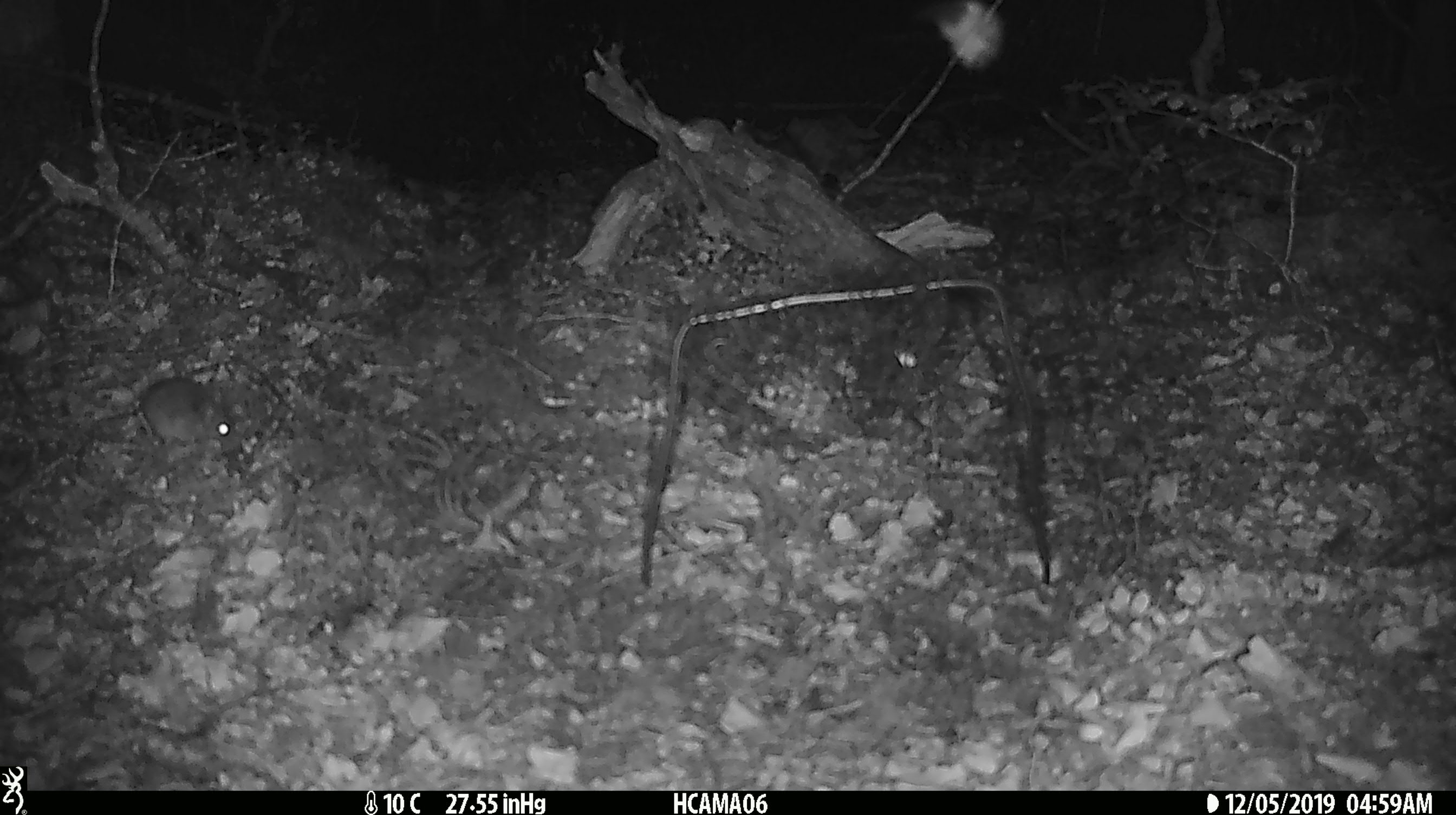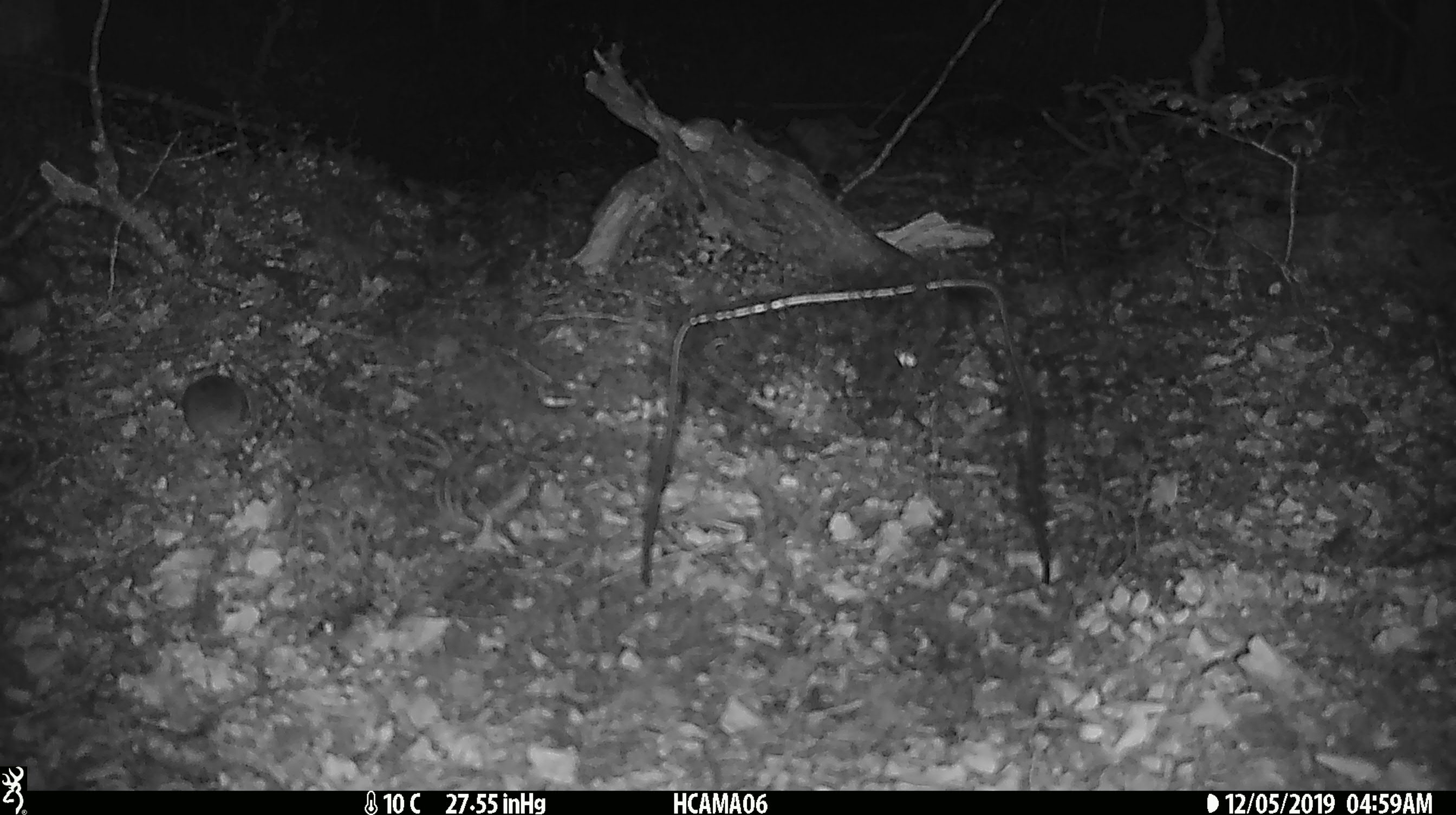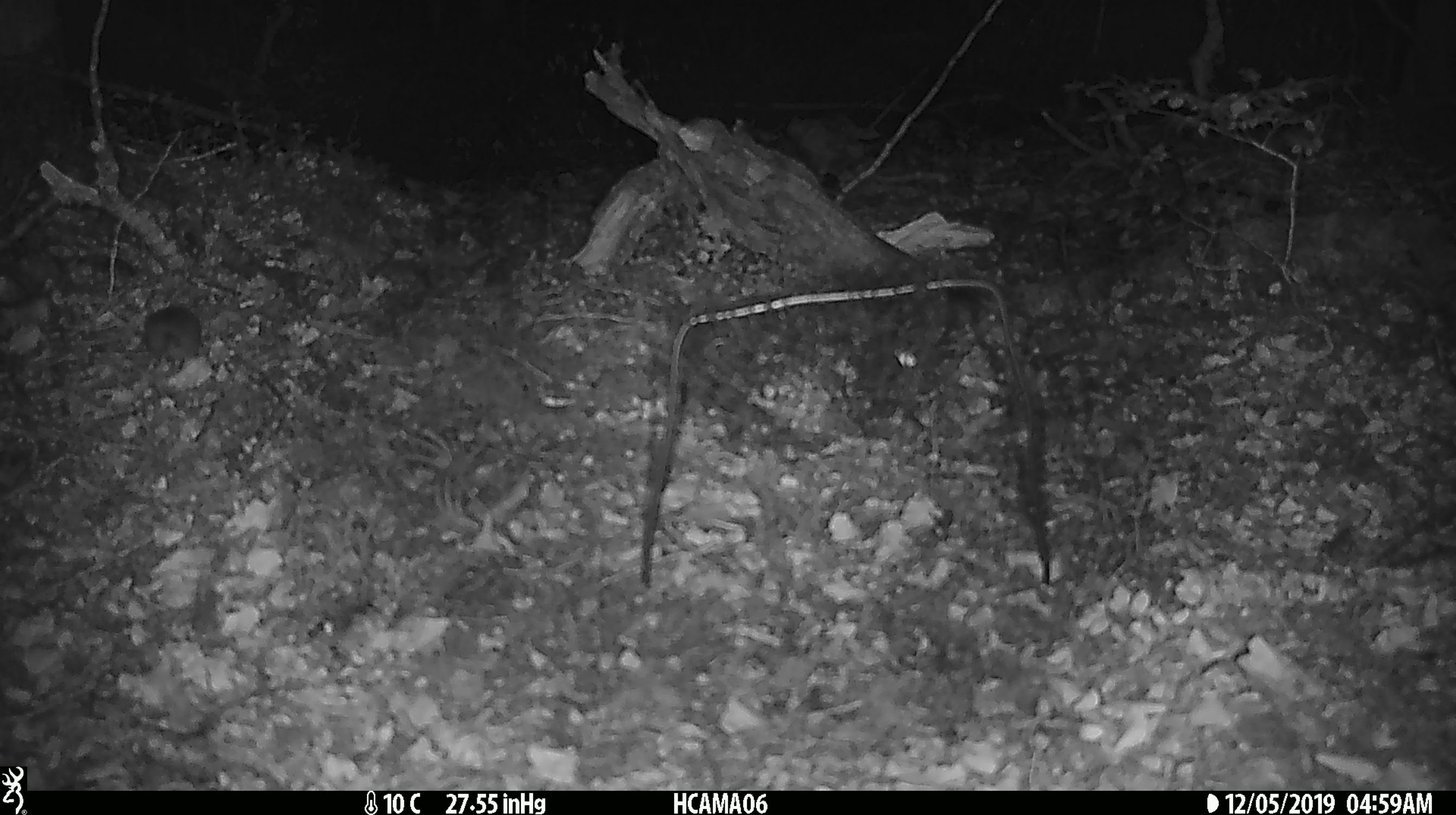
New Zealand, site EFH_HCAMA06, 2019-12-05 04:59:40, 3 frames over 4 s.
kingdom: Animalia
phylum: Chordata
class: Mammalia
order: Rodentia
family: Muridae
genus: Mus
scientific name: Mus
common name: mouse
Mouse (Mus).